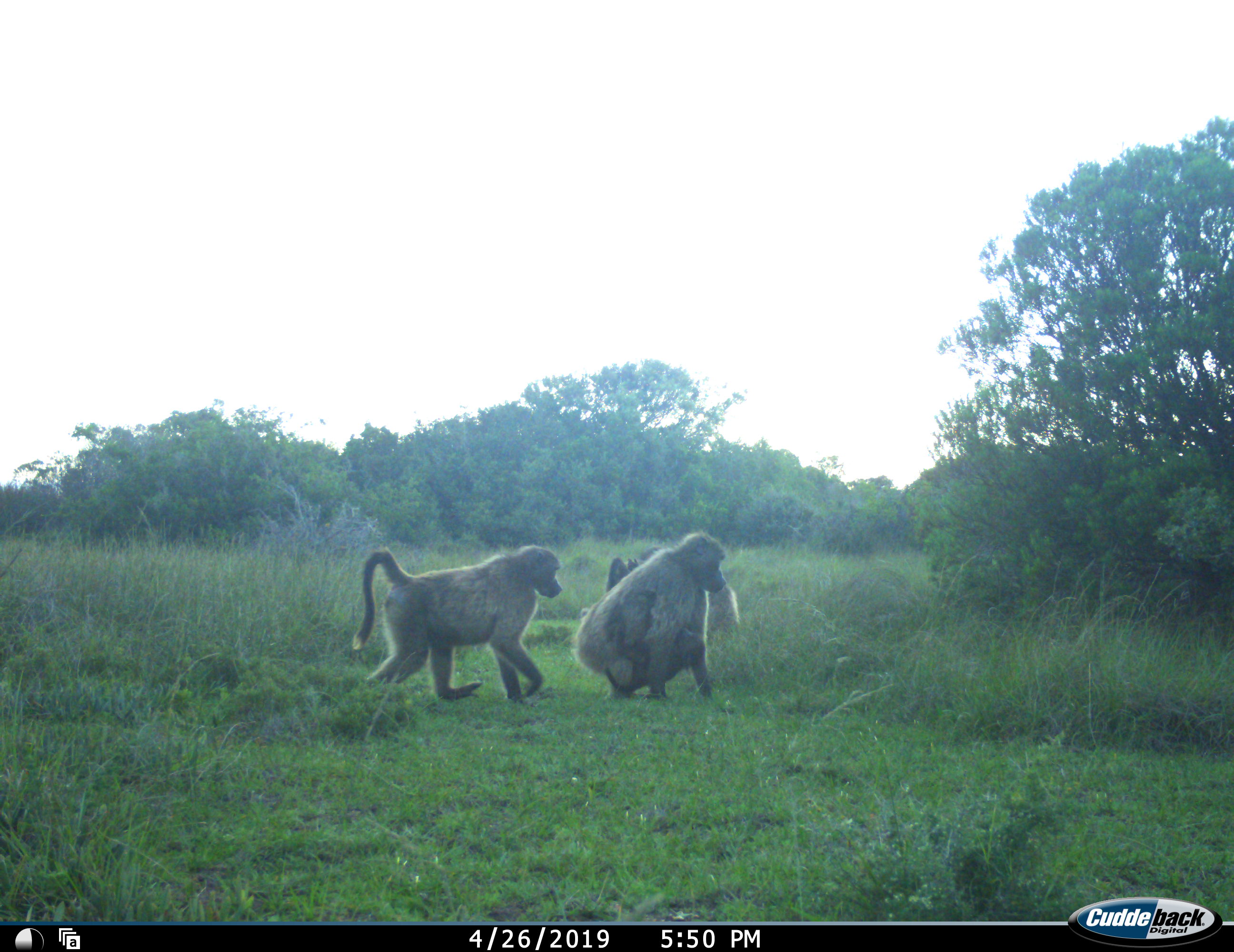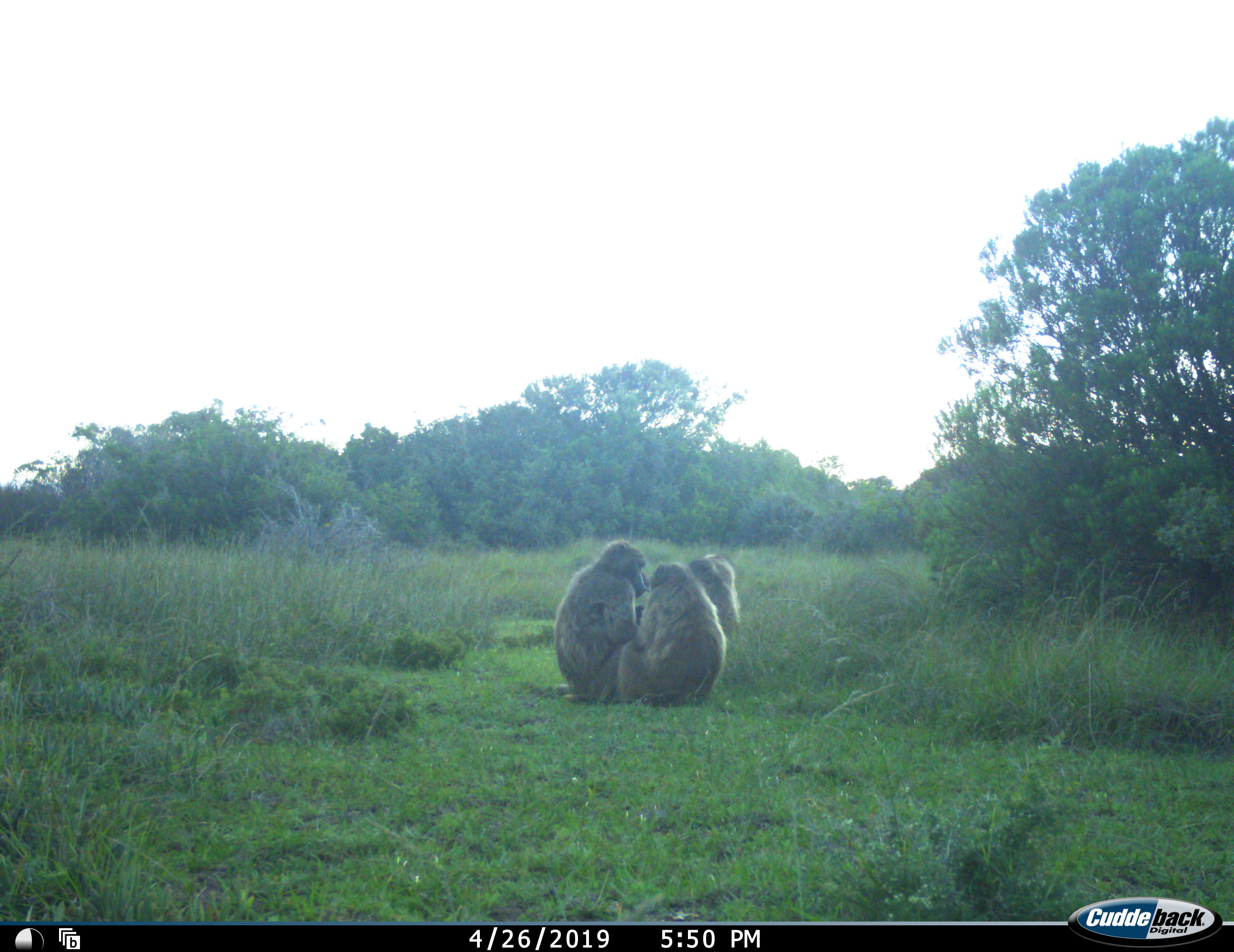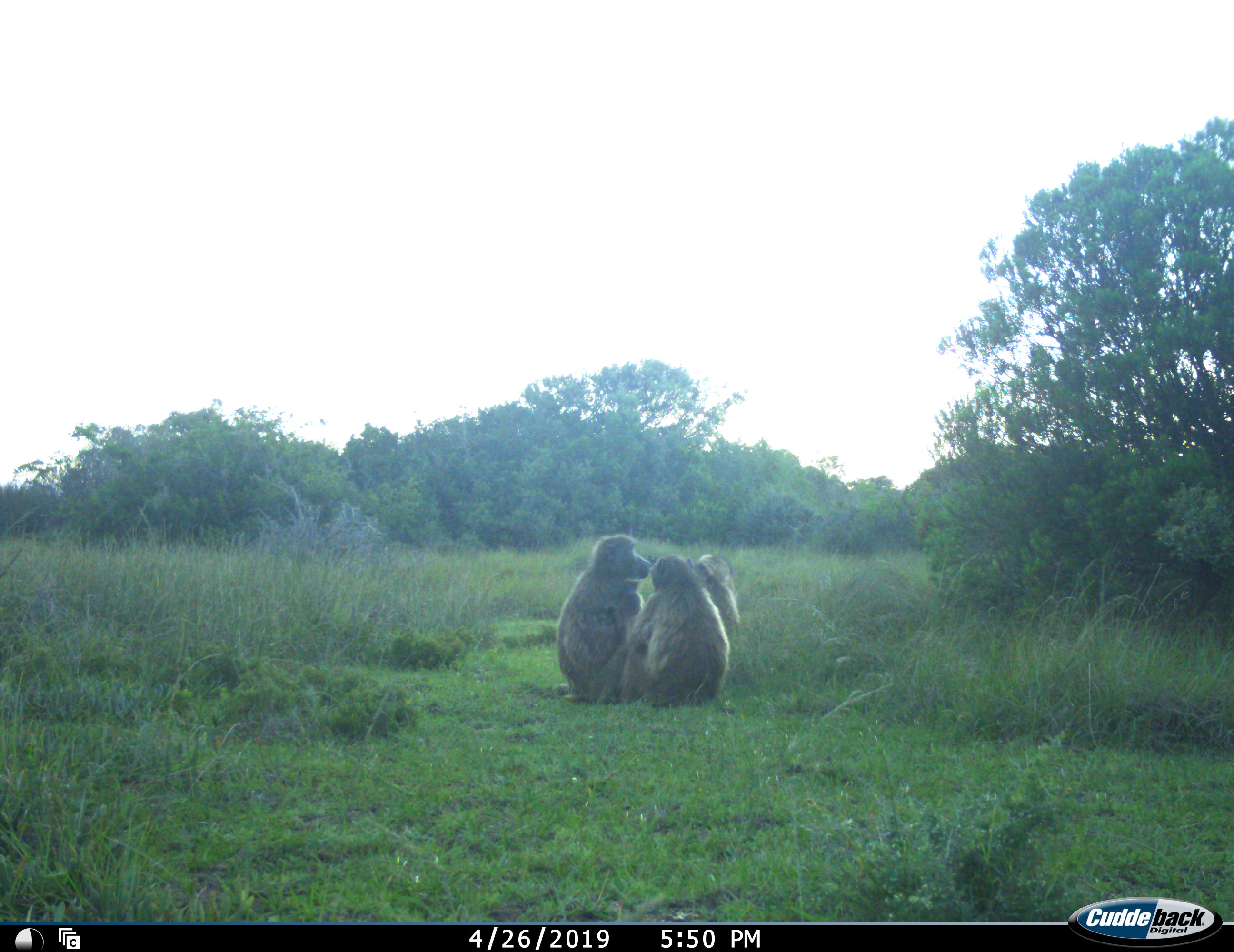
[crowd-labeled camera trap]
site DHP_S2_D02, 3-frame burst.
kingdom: Animalia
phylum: Chordata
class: Mammalia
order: Primates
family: Cercopithecidae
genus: Papio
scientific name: Papio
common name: baboon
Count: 4.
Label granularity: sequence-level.